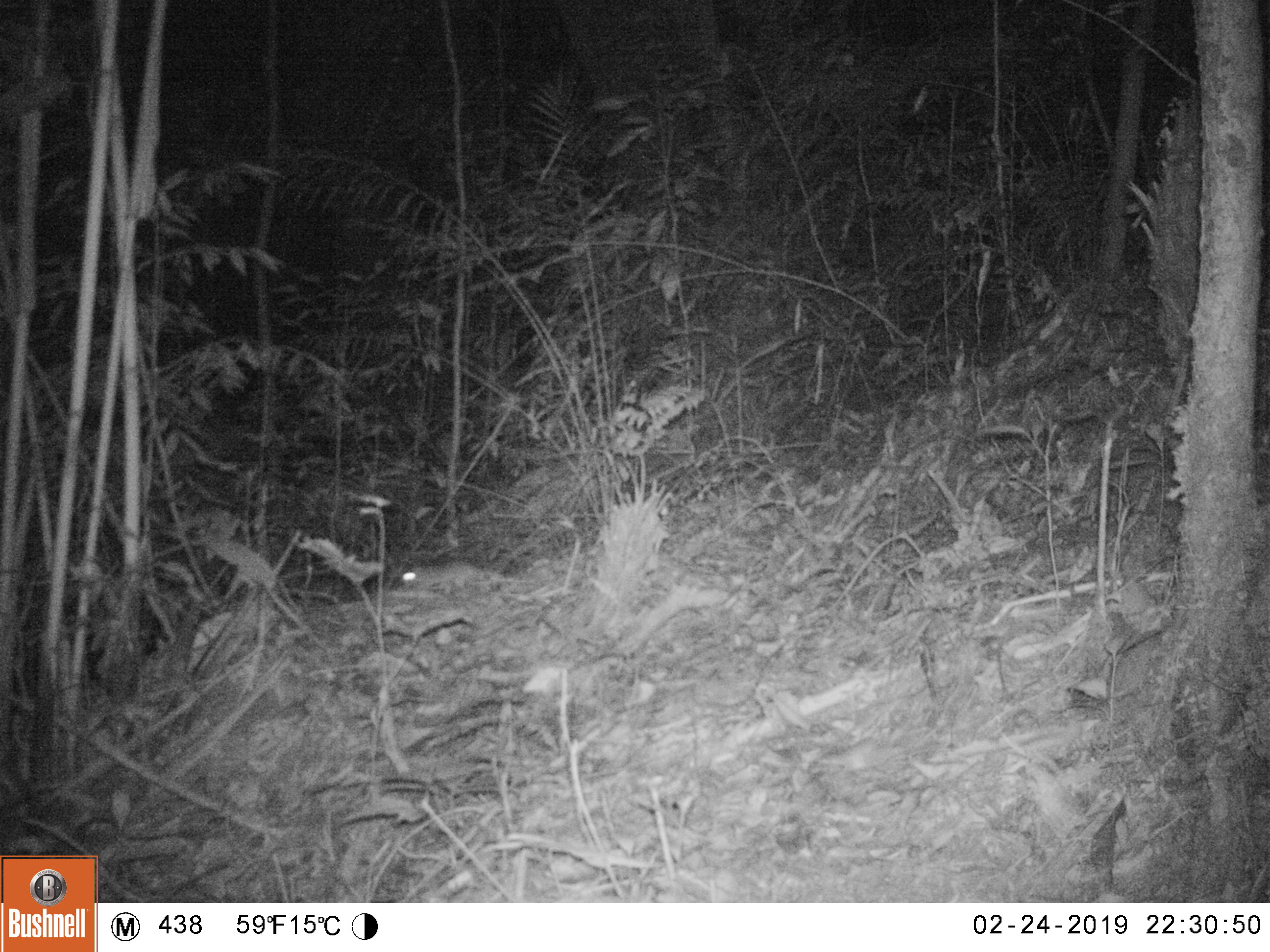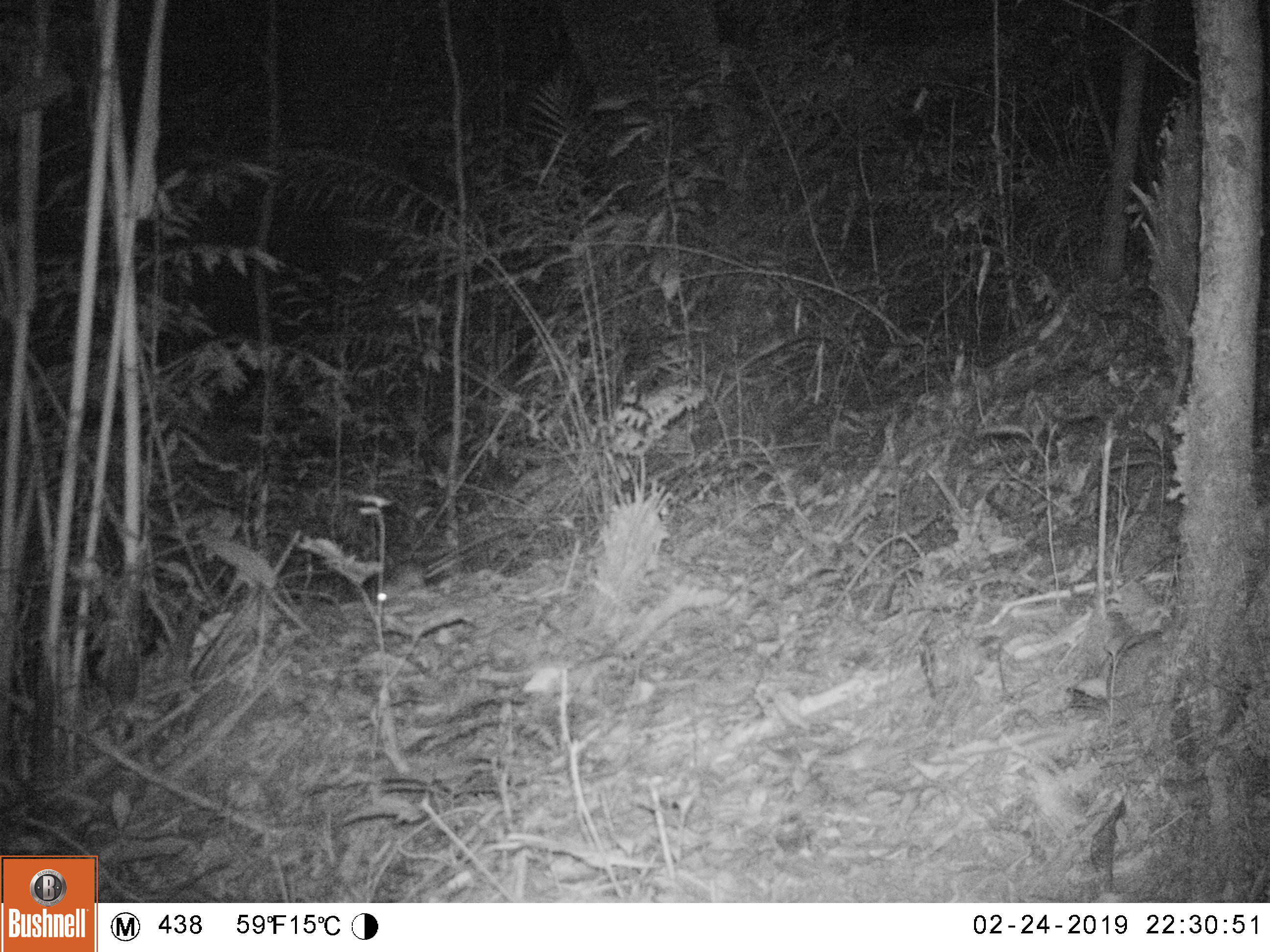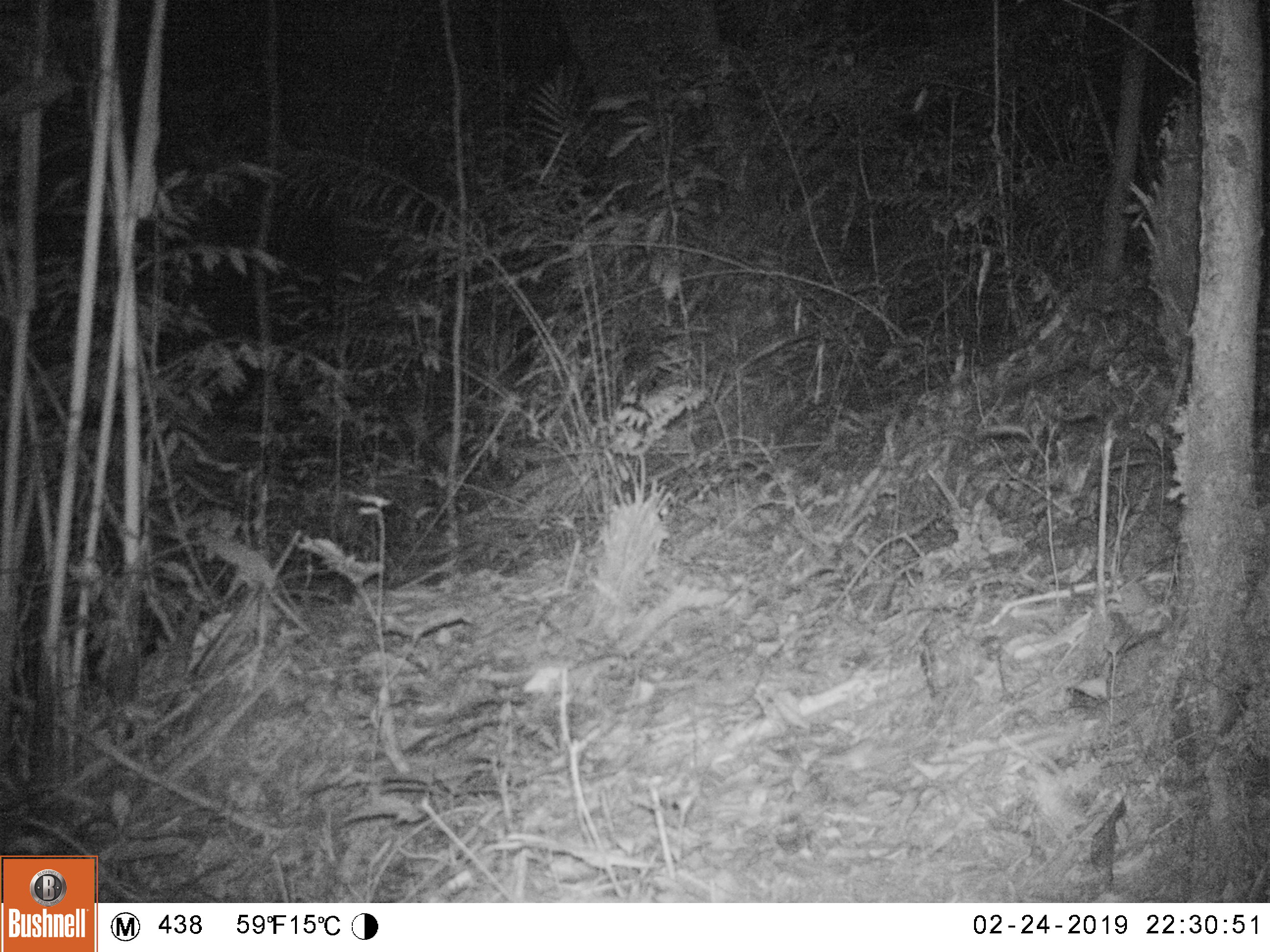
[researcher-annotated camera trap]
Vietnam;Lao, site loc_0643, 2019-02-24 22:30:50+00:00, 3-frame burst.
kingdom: Animalia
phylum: Chordata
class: Mammalia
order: Rodentia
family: Muridae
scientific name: Muridae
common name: old-world mice and rats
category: unidentified murid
Unidentified murid (old-world mice and rats) (Muridae). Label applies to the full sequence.